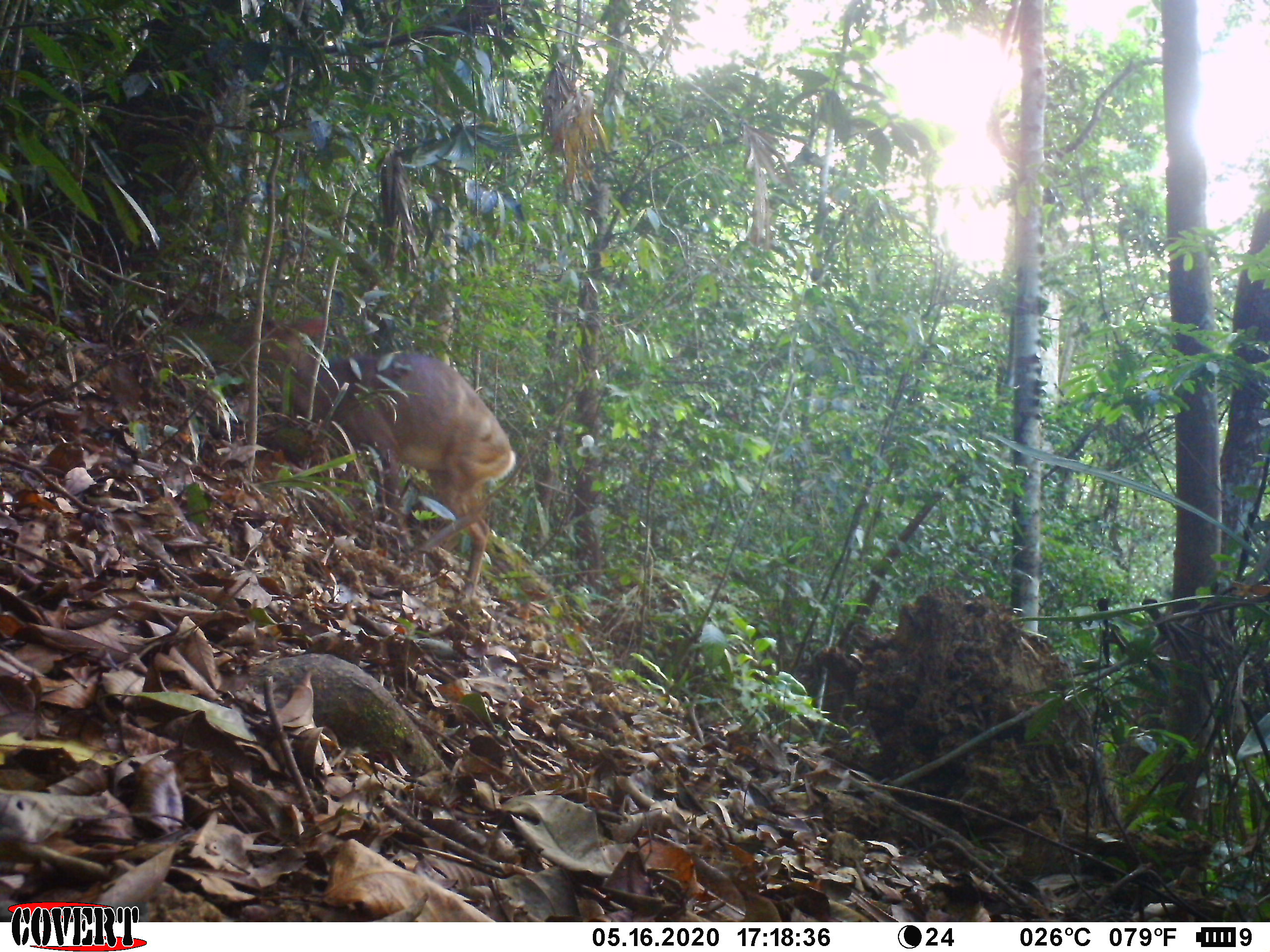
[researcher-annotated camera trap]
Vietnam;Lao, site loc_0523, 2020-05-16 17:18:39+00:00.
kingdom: Animalia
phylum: Chordata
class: Mammalia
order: Artiodactyla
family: Cervidae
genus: Muntiacus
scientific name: Muntiacus vuquangensis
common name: large-antlered muntjac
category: large antlered muntjac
Large antlered muntjac (large-antlered muntjac) (Muntiacus vuquangensis). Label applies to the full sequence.